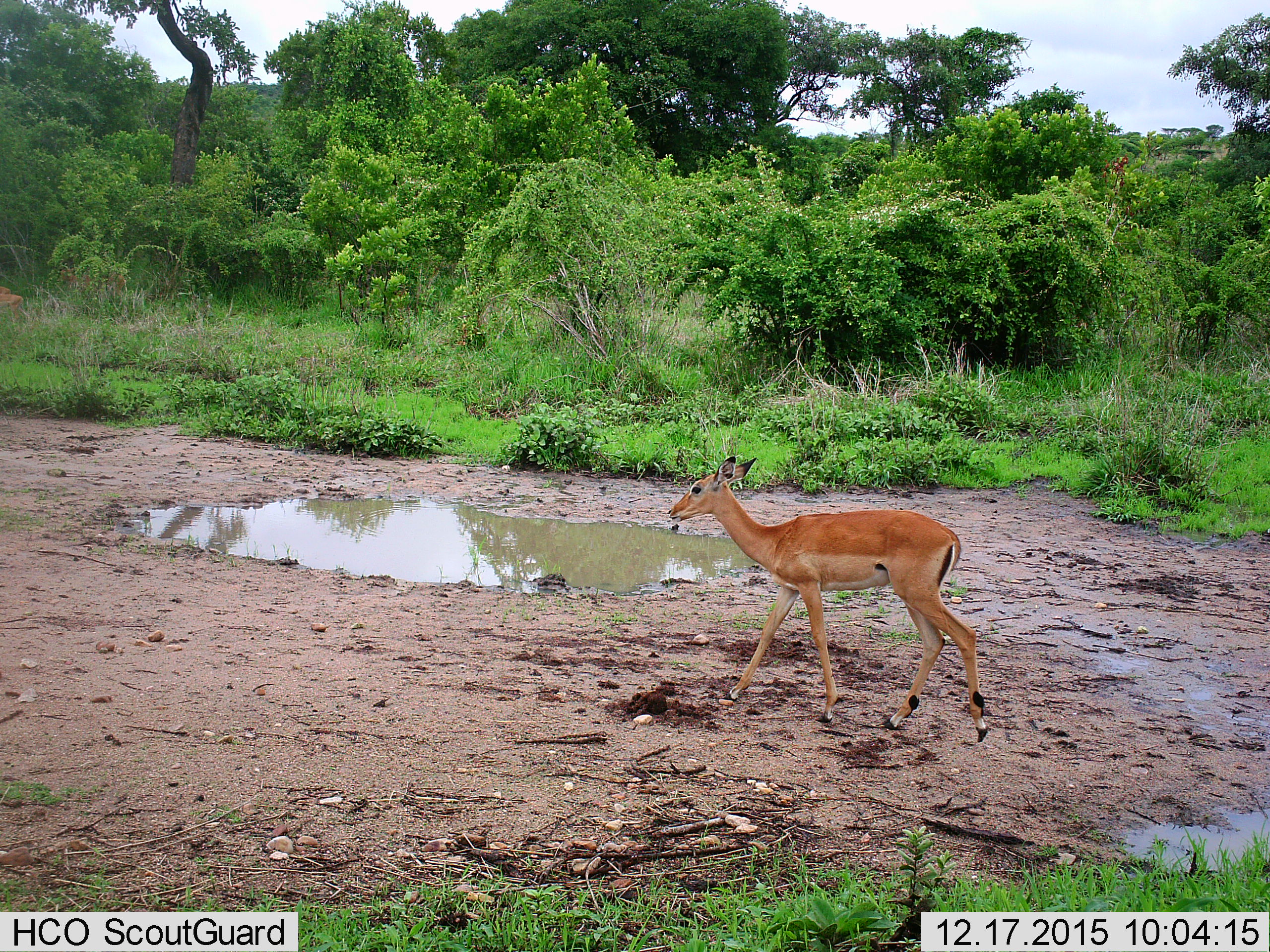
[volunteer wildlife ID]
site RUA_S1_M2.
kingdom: Animalia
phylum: Chordata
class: Mammalia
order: Artiodactyla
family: Bovidae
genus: Aepyceros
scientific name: Aepyceros melampus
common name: impala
Impala (Aepyceros melampus), count 1. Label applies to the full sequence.